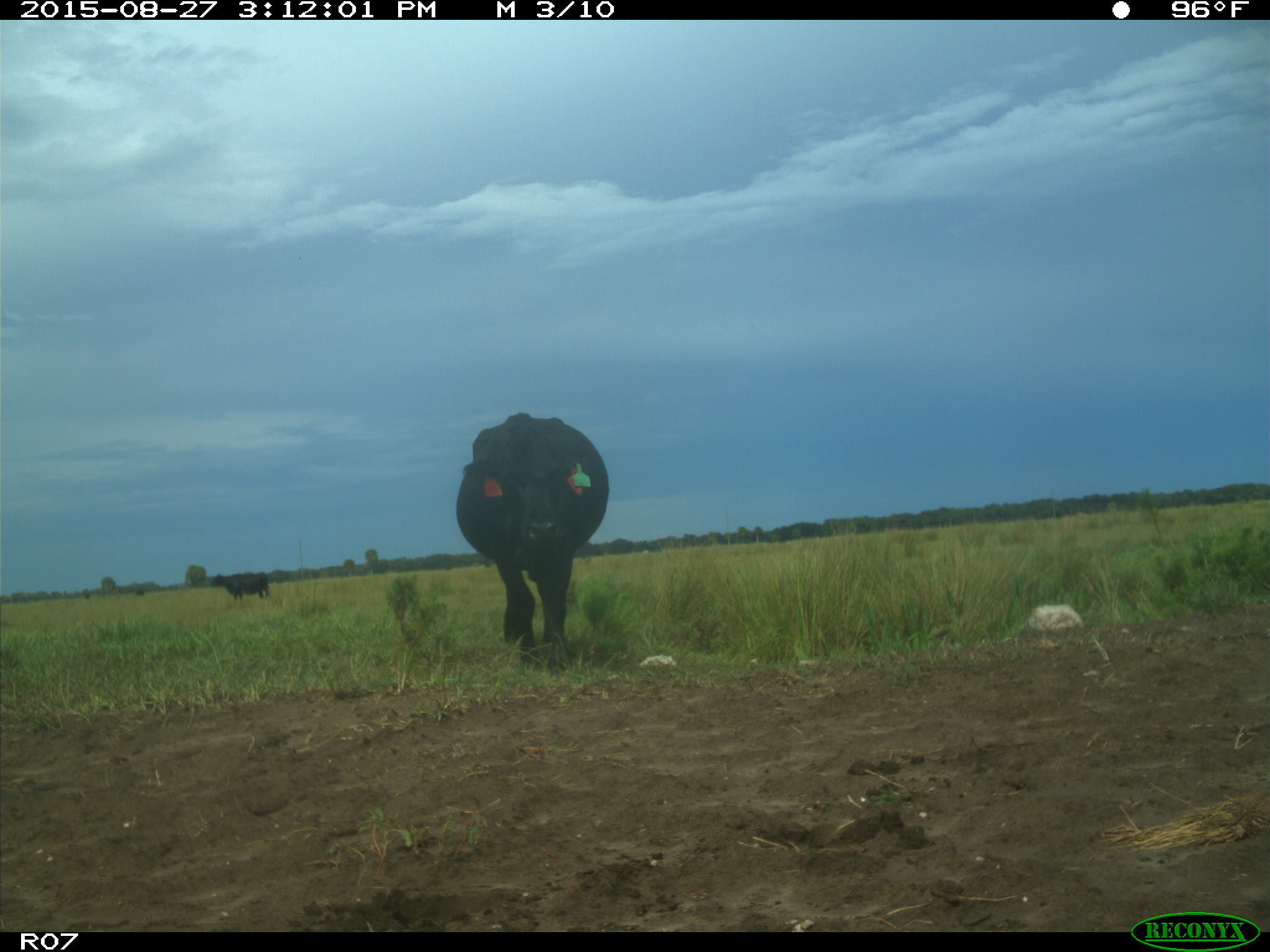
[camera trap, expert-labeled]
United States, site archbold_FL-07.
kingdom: Animalia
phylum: Chordata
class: Mammalia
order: Artiodactyla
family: Bovidae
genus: Bos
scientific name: Bos taurus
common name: domestic cow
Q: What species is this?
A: Bos taurus (domestic cow).